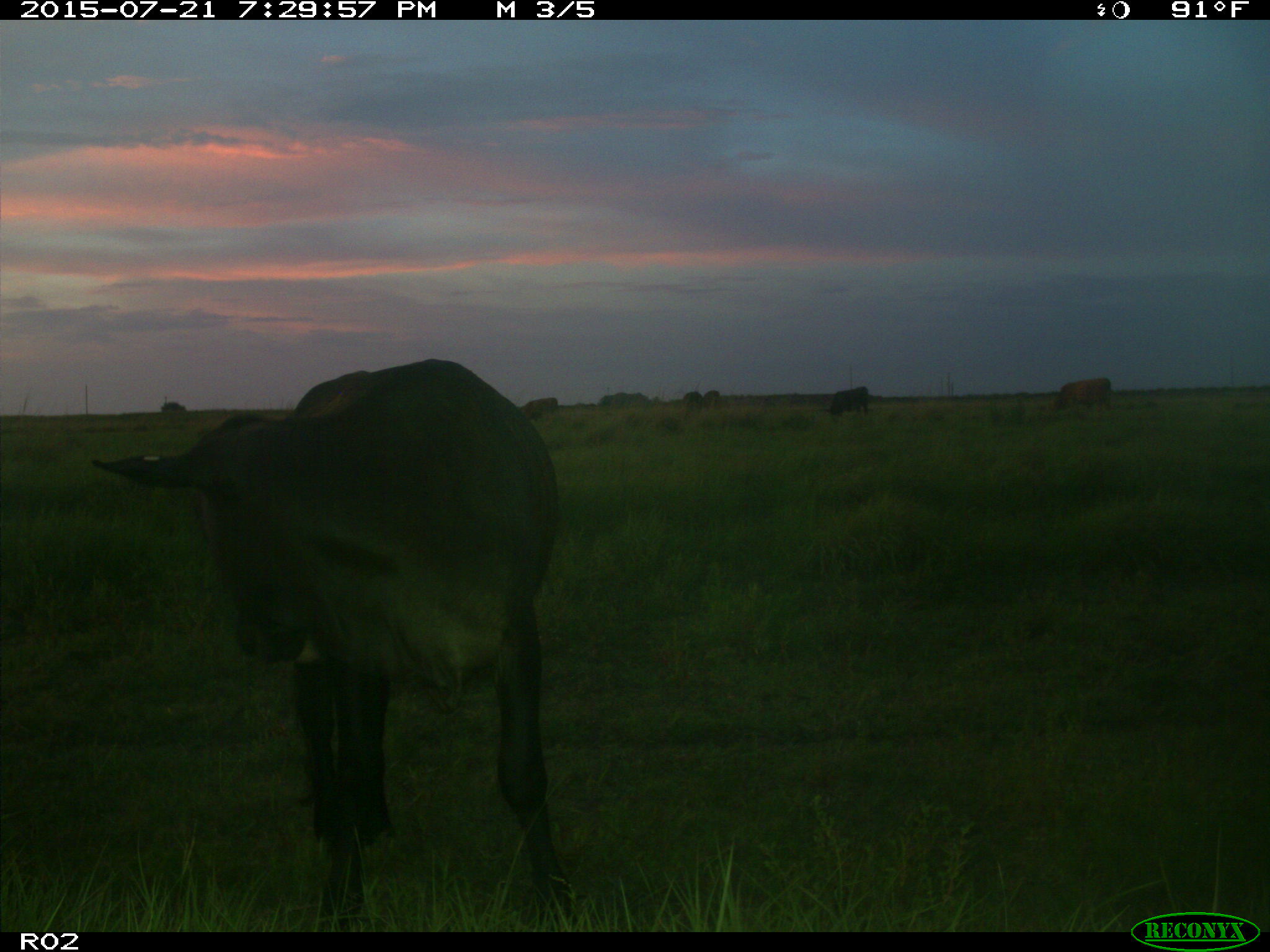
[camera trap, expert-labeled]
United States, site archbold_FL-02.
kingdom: Animalia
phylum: Chordata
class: Mammalia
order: Artiodactyla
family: Bovidae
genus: Bos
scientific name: Bos taurus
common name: domestic cow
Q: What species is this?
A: Bos taurus (domestic cow).